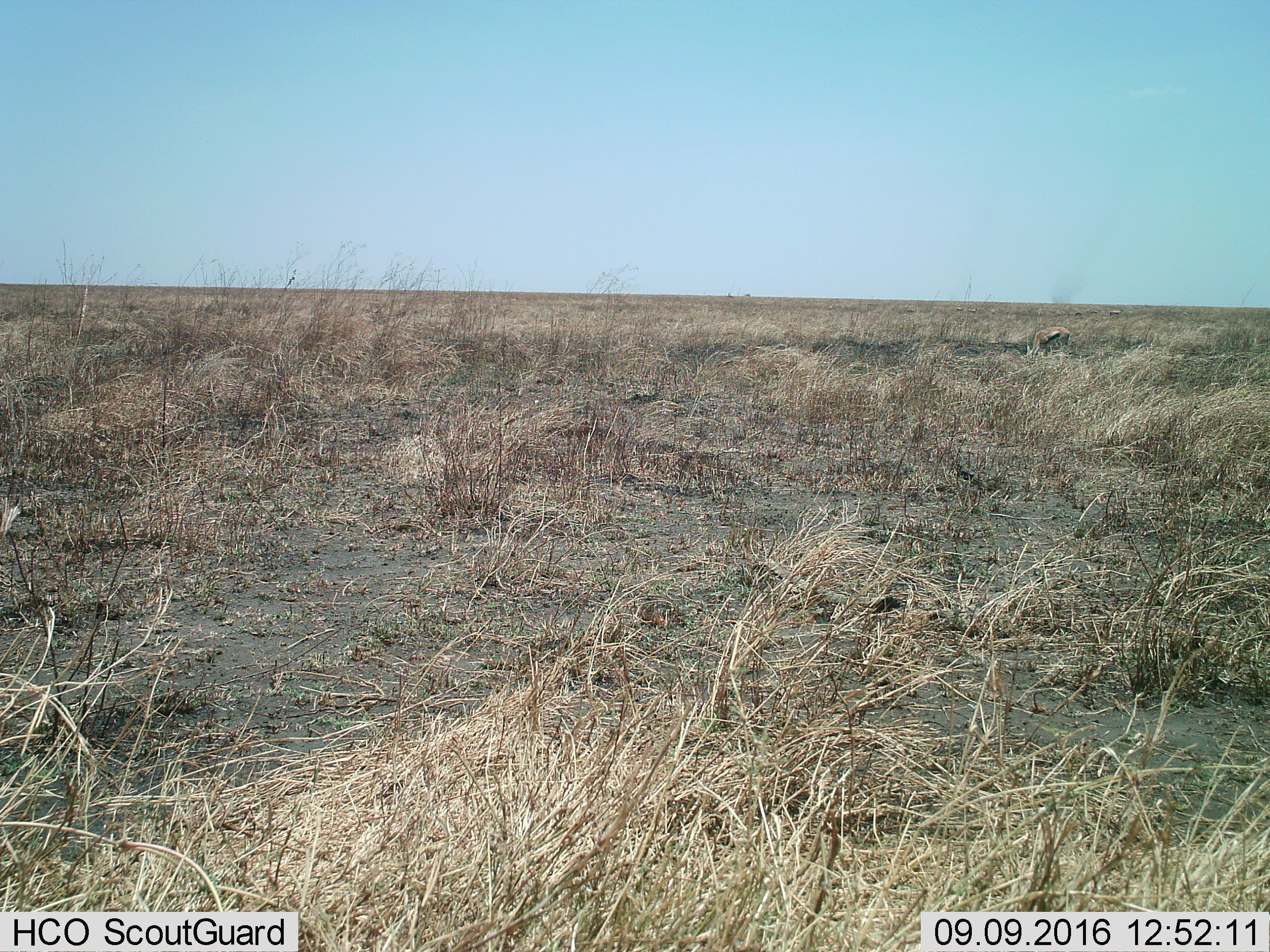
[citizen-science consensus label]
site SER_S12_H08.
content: unidentified animal